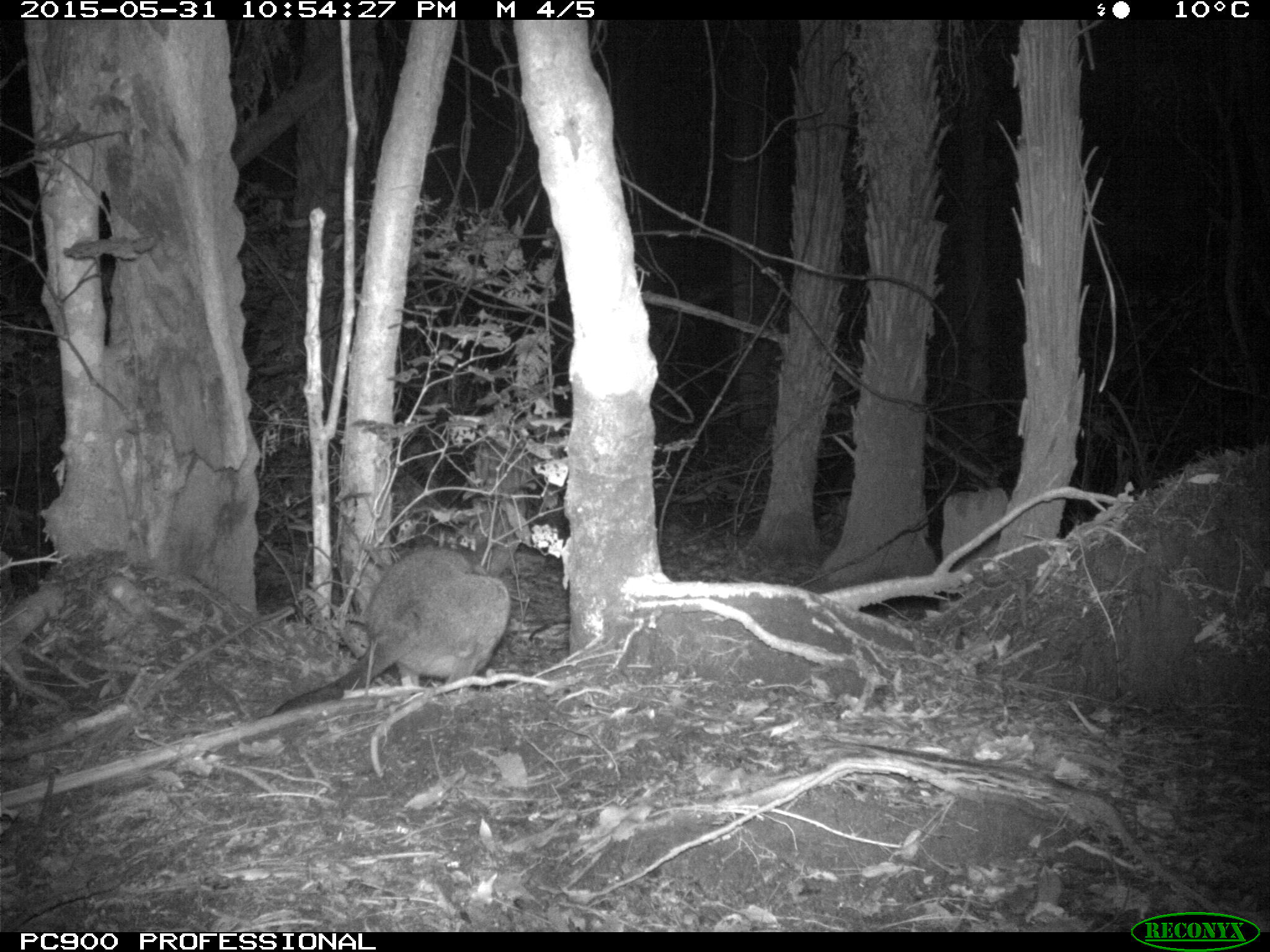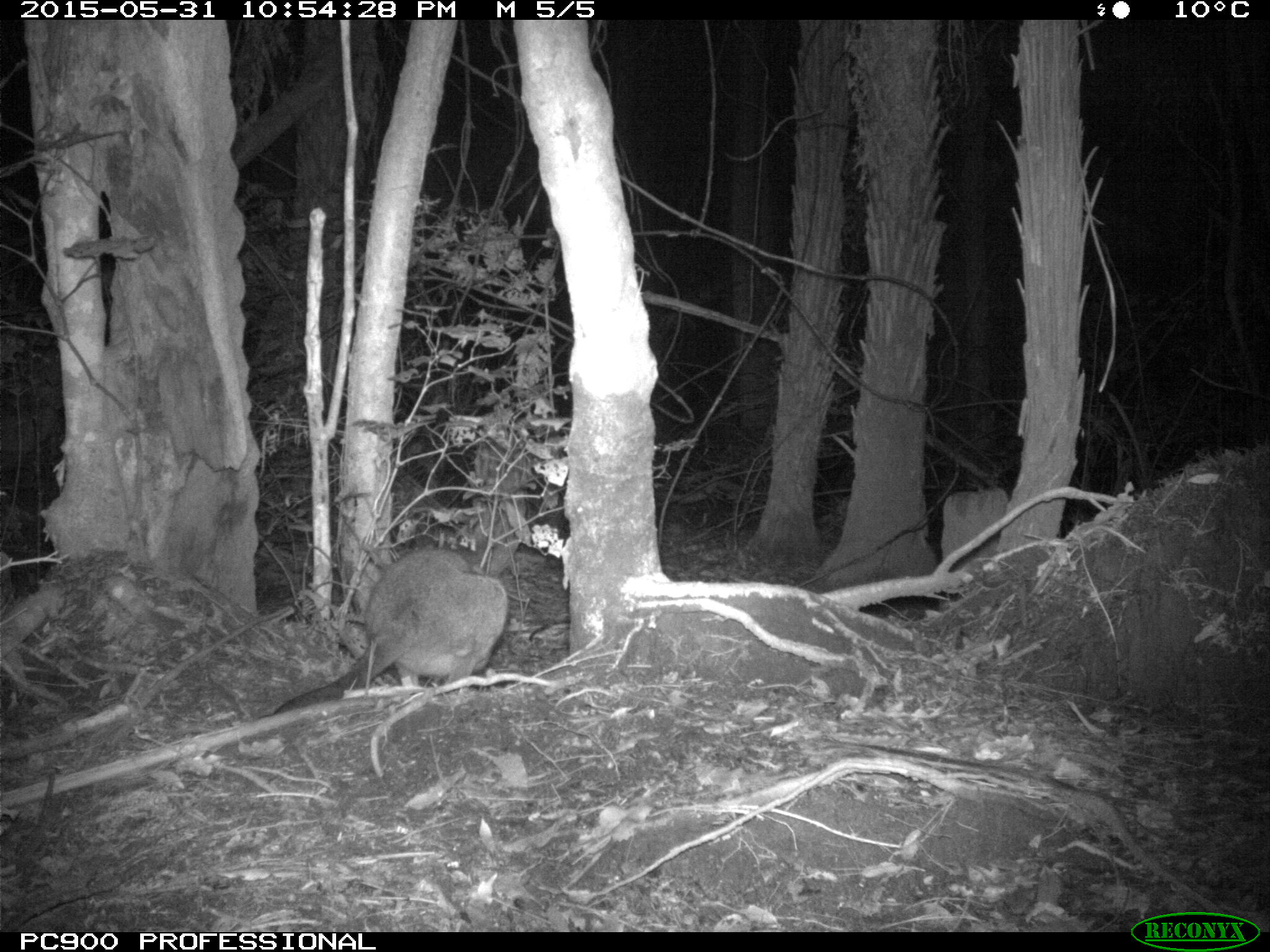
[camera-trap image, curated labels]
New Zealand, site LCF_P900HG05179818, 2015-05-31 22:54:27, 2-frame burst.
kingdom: Animalia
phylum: Chordata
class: Mammalia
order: Diprotodontia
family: Macropodidae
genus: Notamacropus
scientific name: Notamacropus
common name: wallaby